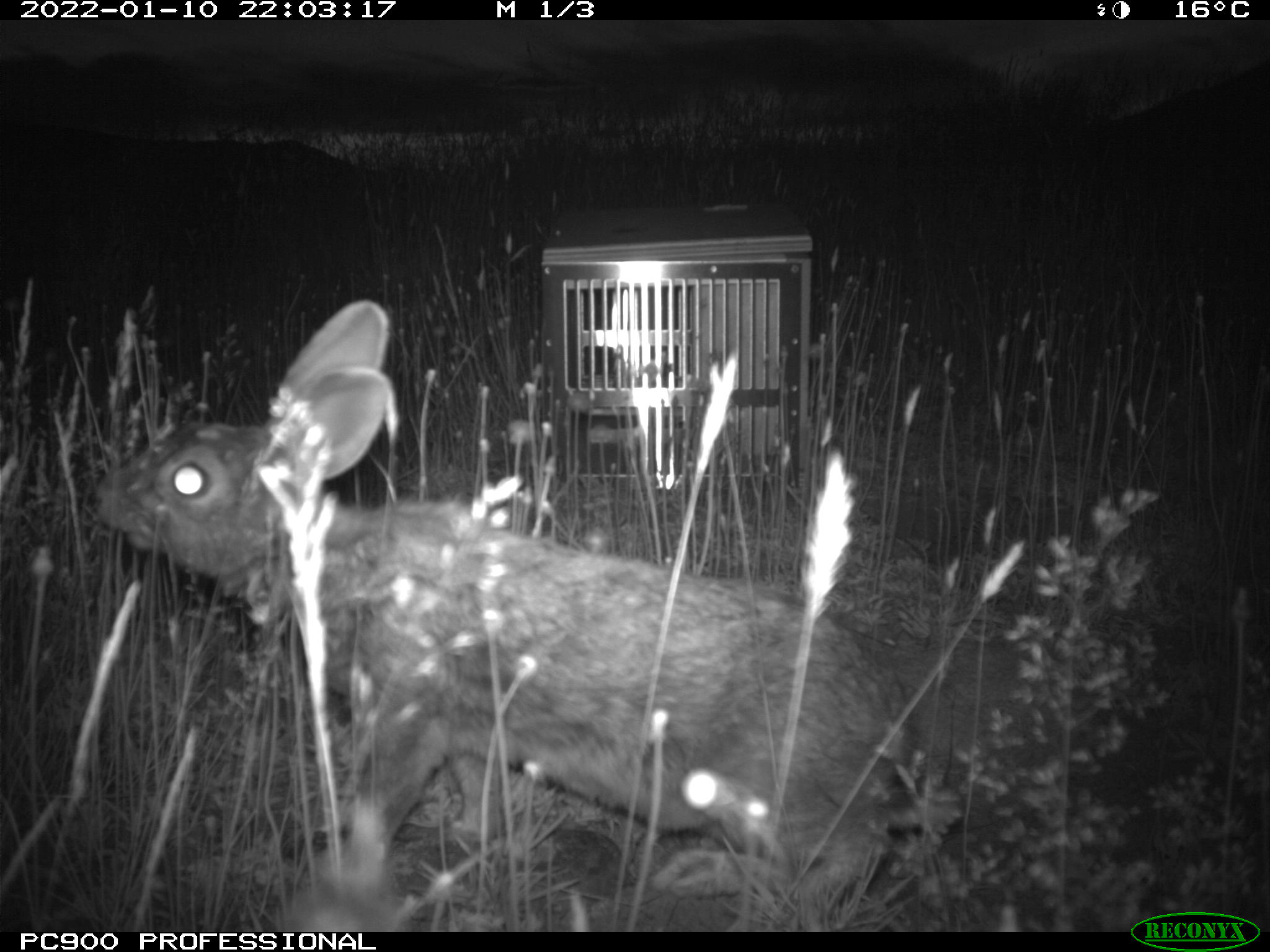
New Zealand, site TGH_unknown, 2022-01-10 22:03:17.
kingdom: Animalia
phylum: Chordata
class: Mammalia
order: Lagomorpha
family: Leporidae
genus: Oryctolagus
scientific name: Oryctolagus cuniculus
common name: european rabbit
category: rabbit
Rabbit (european rabbit) (Oryctolagus cuniculus).